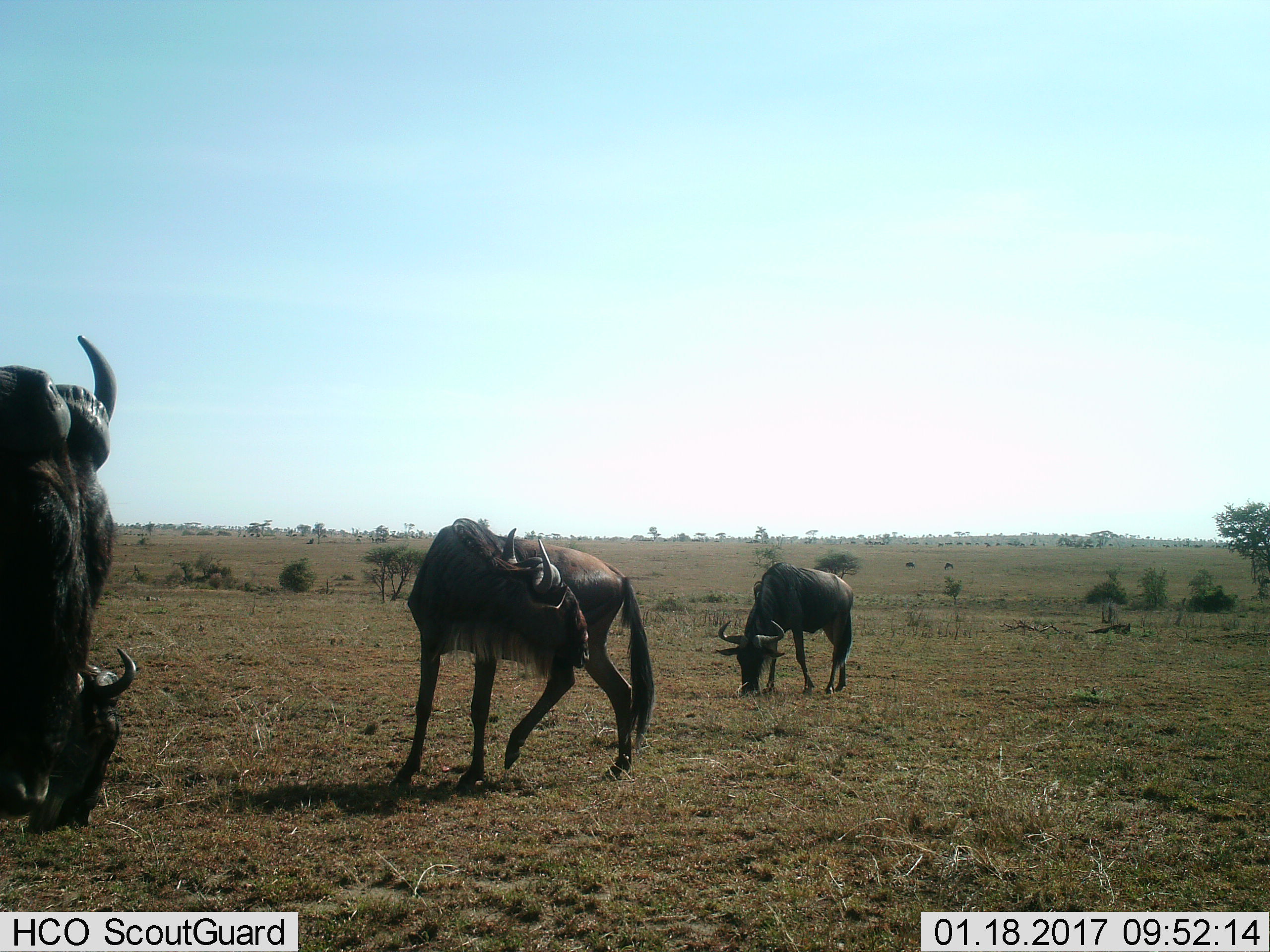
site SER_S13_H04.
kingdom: Animalia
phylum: Chordata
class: Mammalia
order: Artiodactyla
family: Bovidae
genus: Connochaetes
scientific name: Connochaetes taurinus taurinus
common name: blue wildebeest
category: wildebeestblue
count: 4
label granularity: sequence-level